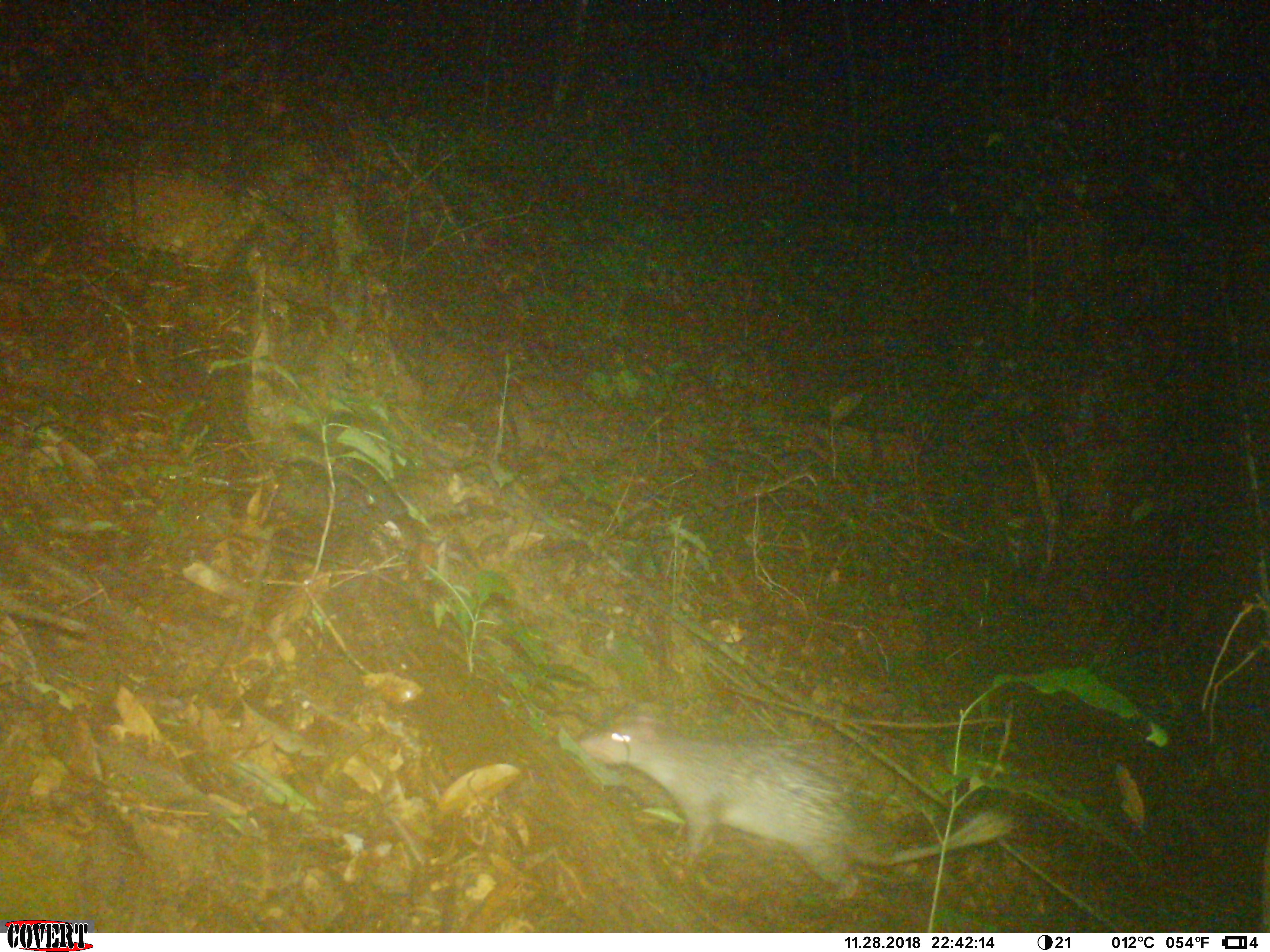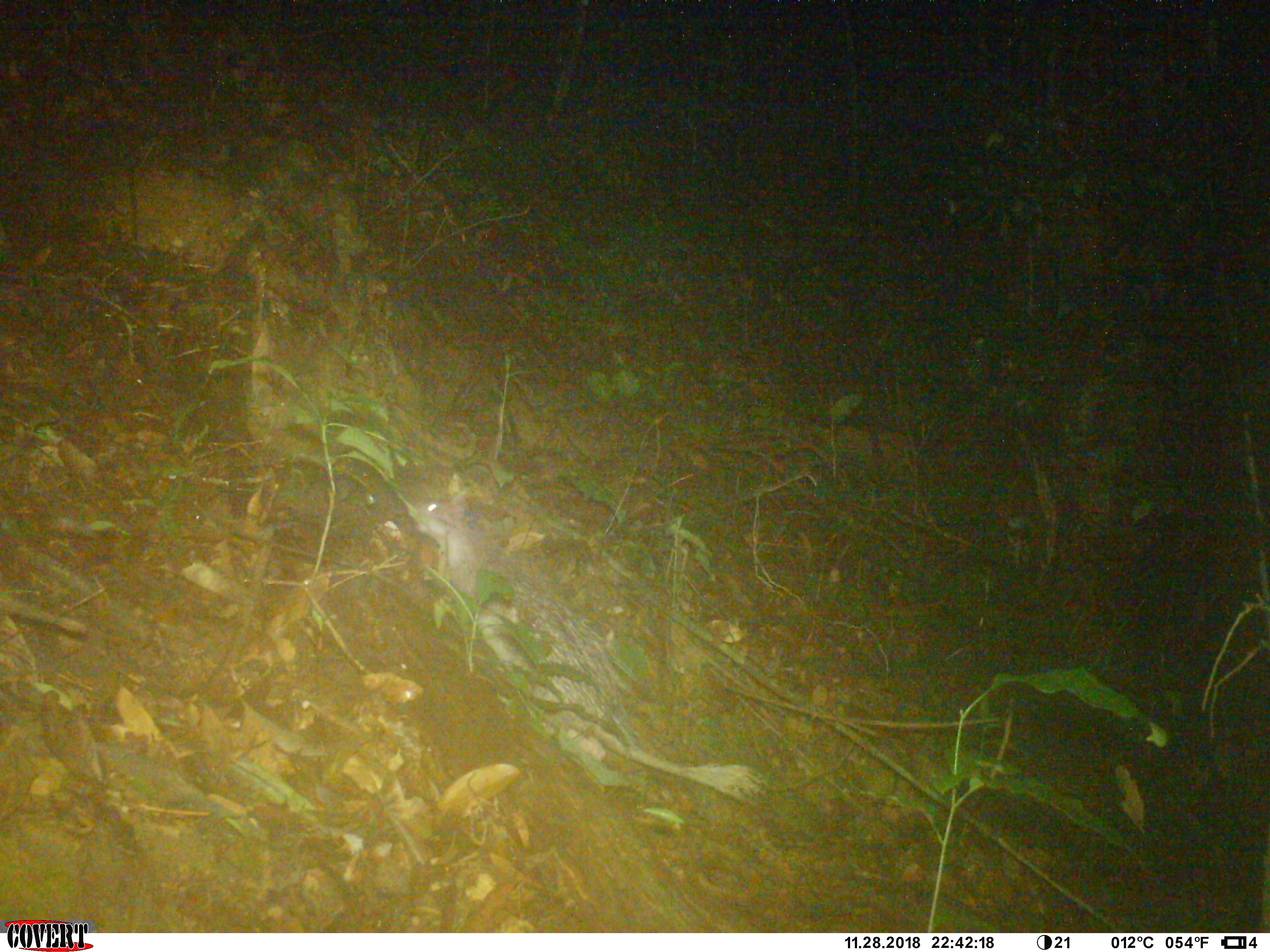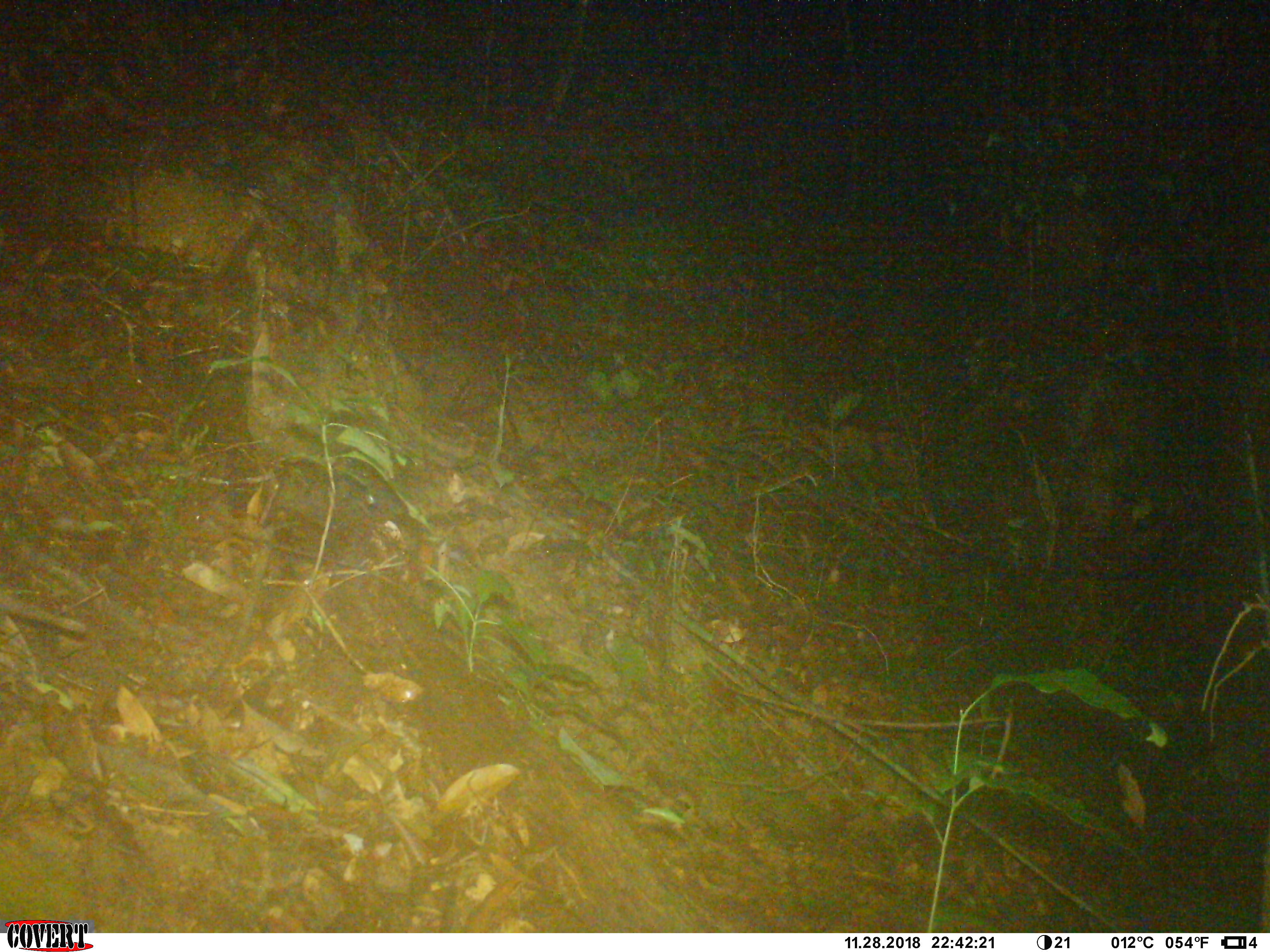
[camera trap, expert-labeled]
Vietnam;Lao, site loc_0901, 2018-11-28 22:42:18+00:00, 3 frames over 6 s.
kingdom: Animalia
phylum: Chordata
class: Mammalia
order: Rodentia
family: Hystricidae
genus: Atherurus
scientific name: Atherurus macrourus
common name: asiatic brush-tailed porcupine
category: asiatic brush tailed porcupine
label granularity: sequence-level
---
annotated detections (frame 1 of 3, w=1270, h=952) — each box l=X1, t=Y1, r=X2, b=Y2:
asiatic brush tailed porcupine: l=577, t=701, r=1014, b=908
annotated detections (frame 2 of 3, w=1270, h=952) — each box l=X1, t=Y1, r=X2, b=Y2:
asiatic brush tailed porcupine: l=407, t=487, r=769, b=805